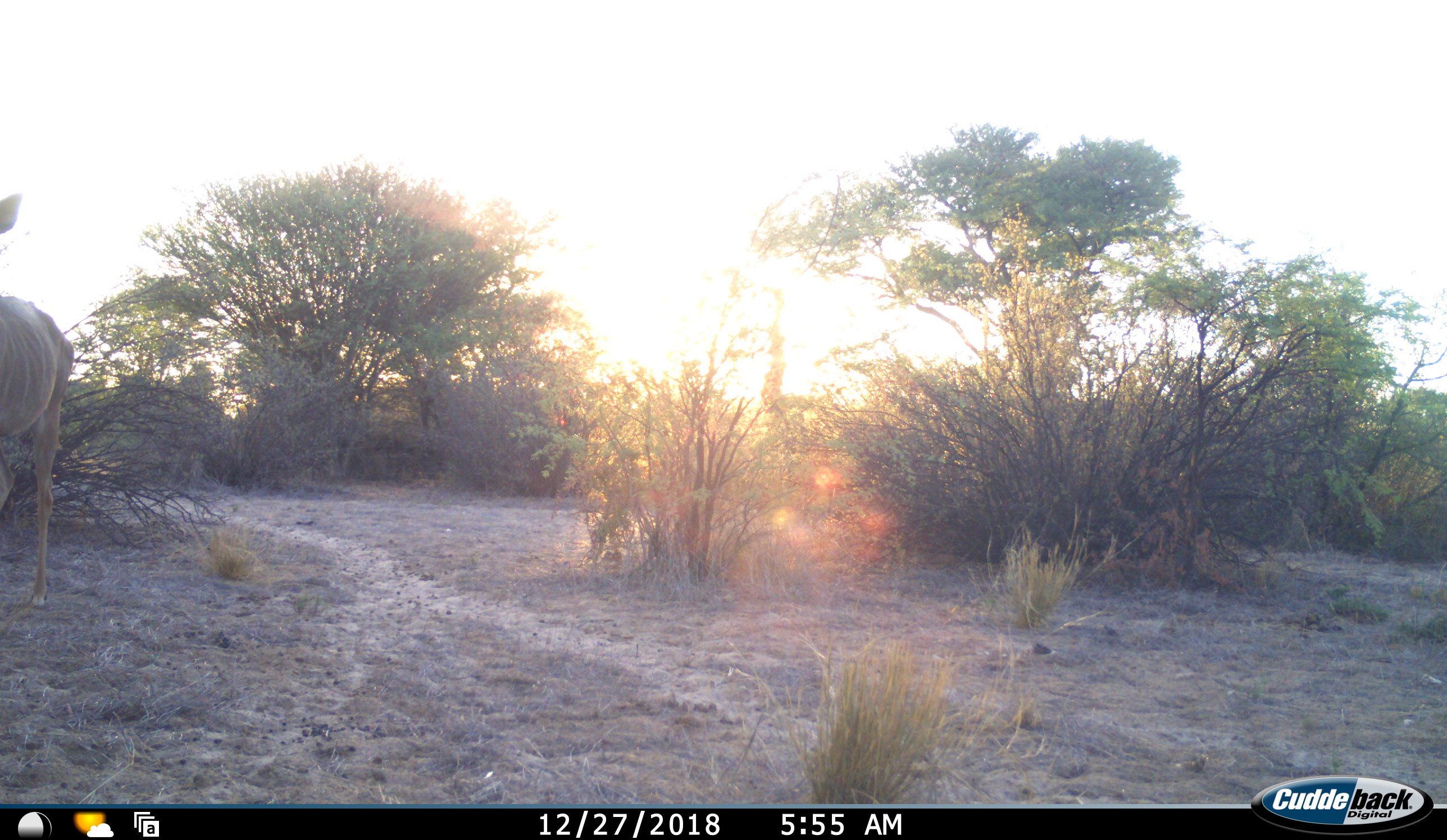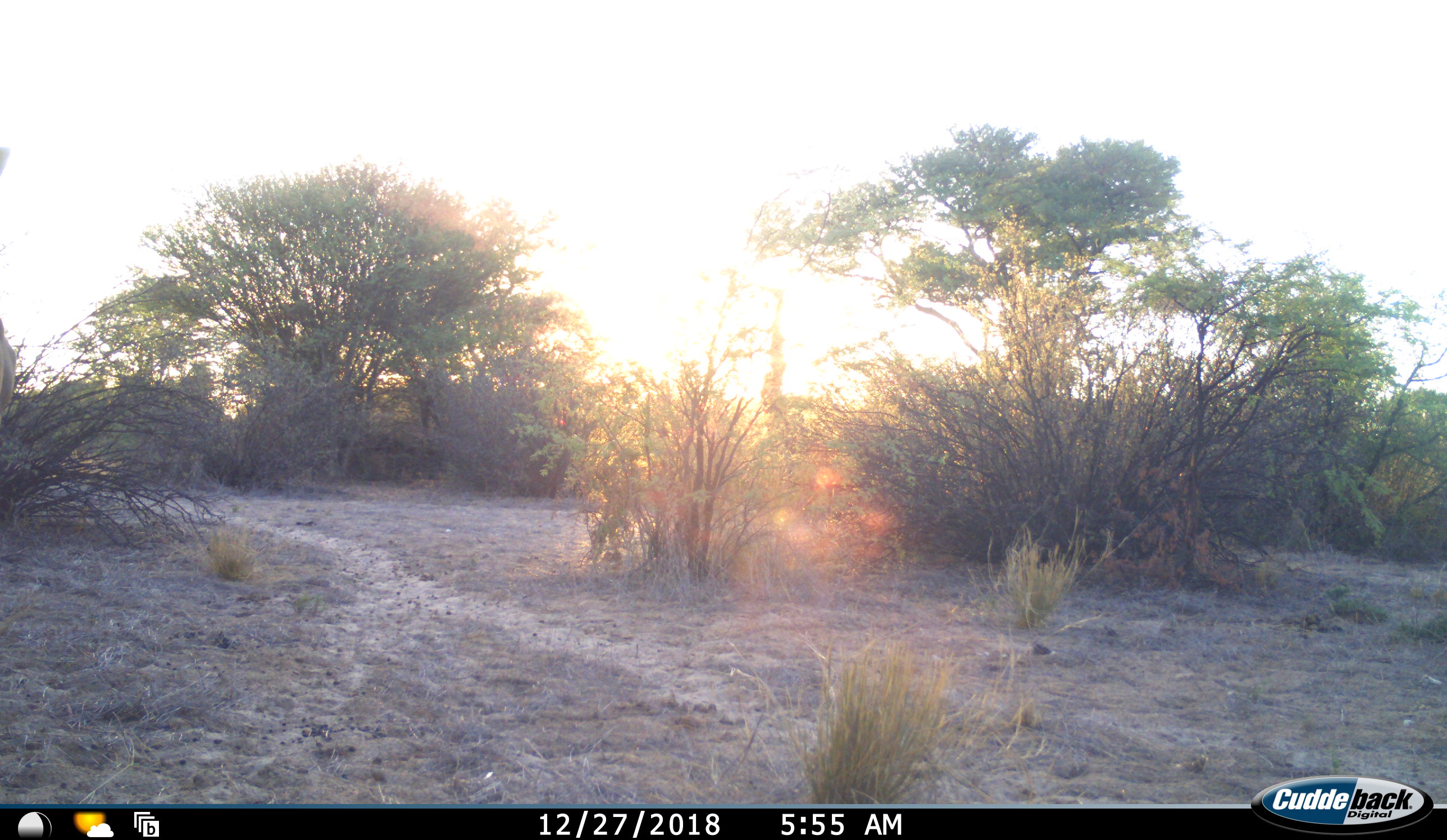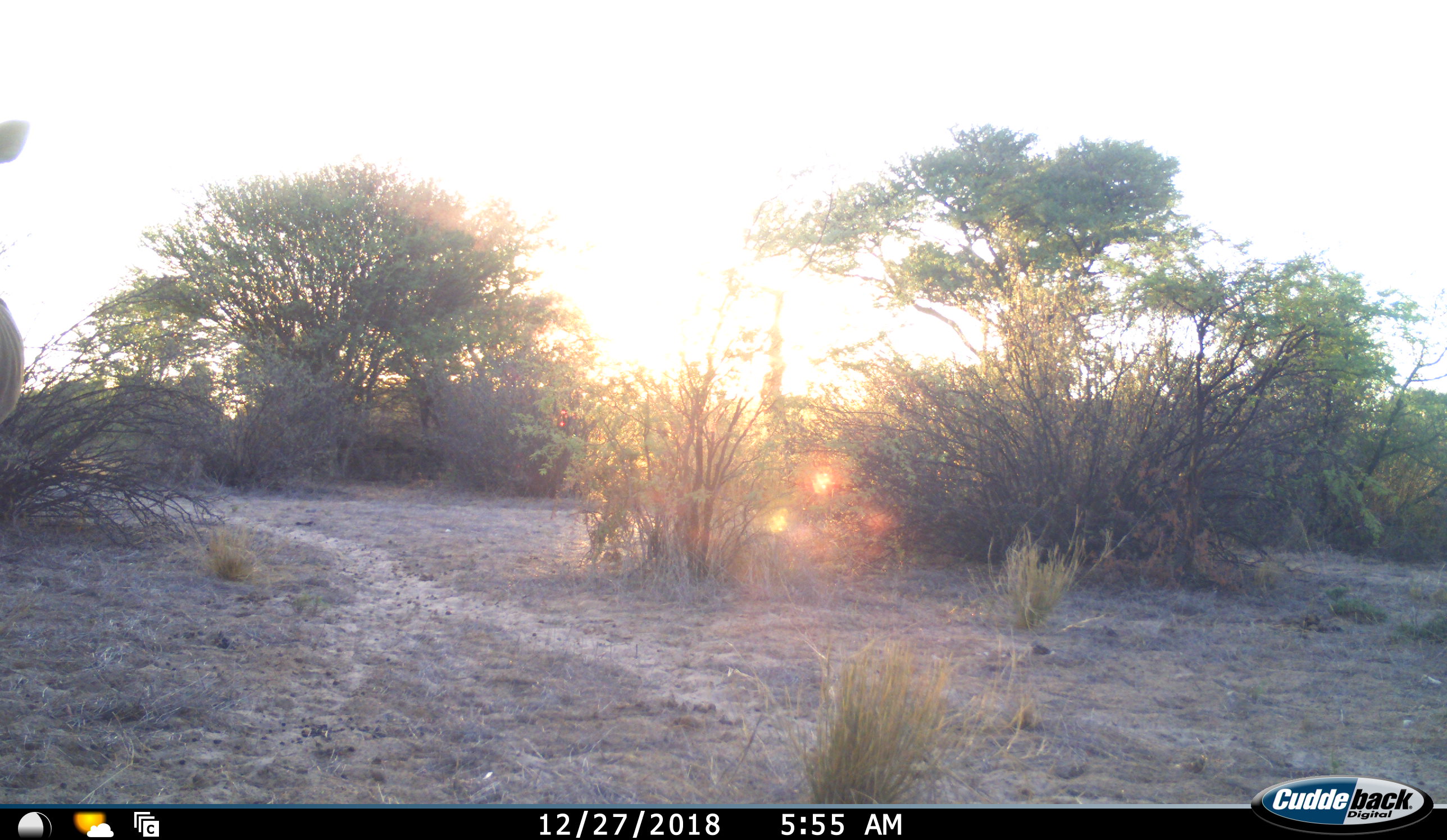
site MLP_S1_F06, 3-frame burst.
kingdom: Animalia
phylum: Chordata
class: Mammalia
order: Artiodactyla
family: Bovidae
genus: Tragelaphus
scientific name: Tragelaphus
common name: kudu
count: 1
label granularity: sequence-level